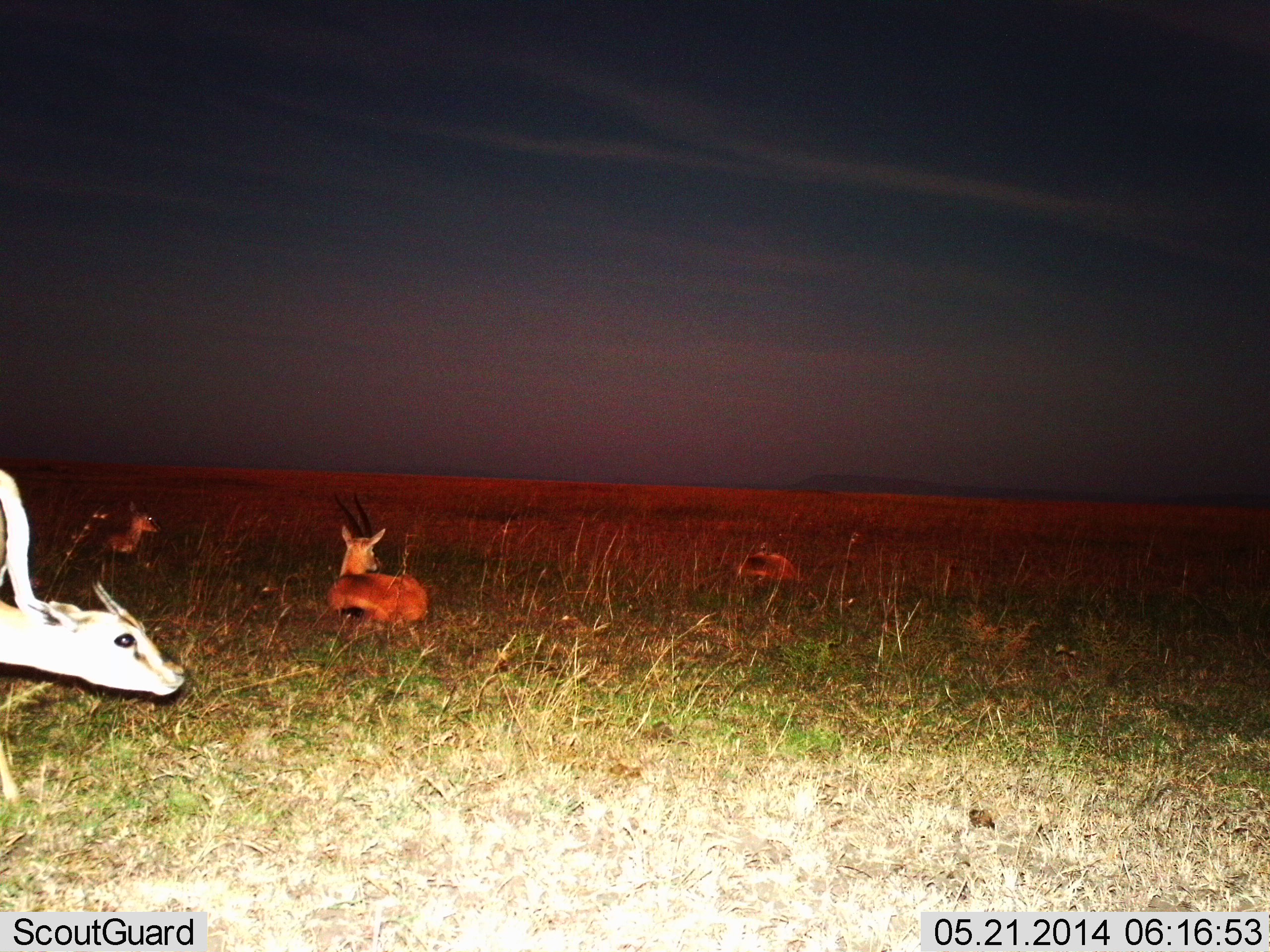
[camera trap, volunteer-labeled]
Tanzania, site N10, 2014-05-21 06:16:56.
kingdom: Animalia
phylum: Chordata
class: Mammalia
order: Artiodactyla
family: Bovidae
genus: Eudorcas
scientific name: Eudorcas thomsonii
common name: thomson's gazelle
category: gazellethomsons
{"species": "gazellethomsons (thomson's gazelle) (Eudorcas thomsonii)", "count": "4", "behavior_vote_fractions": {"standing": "70%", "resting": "100%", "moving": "0%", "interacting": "0%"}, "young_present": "0%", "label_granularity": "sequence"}